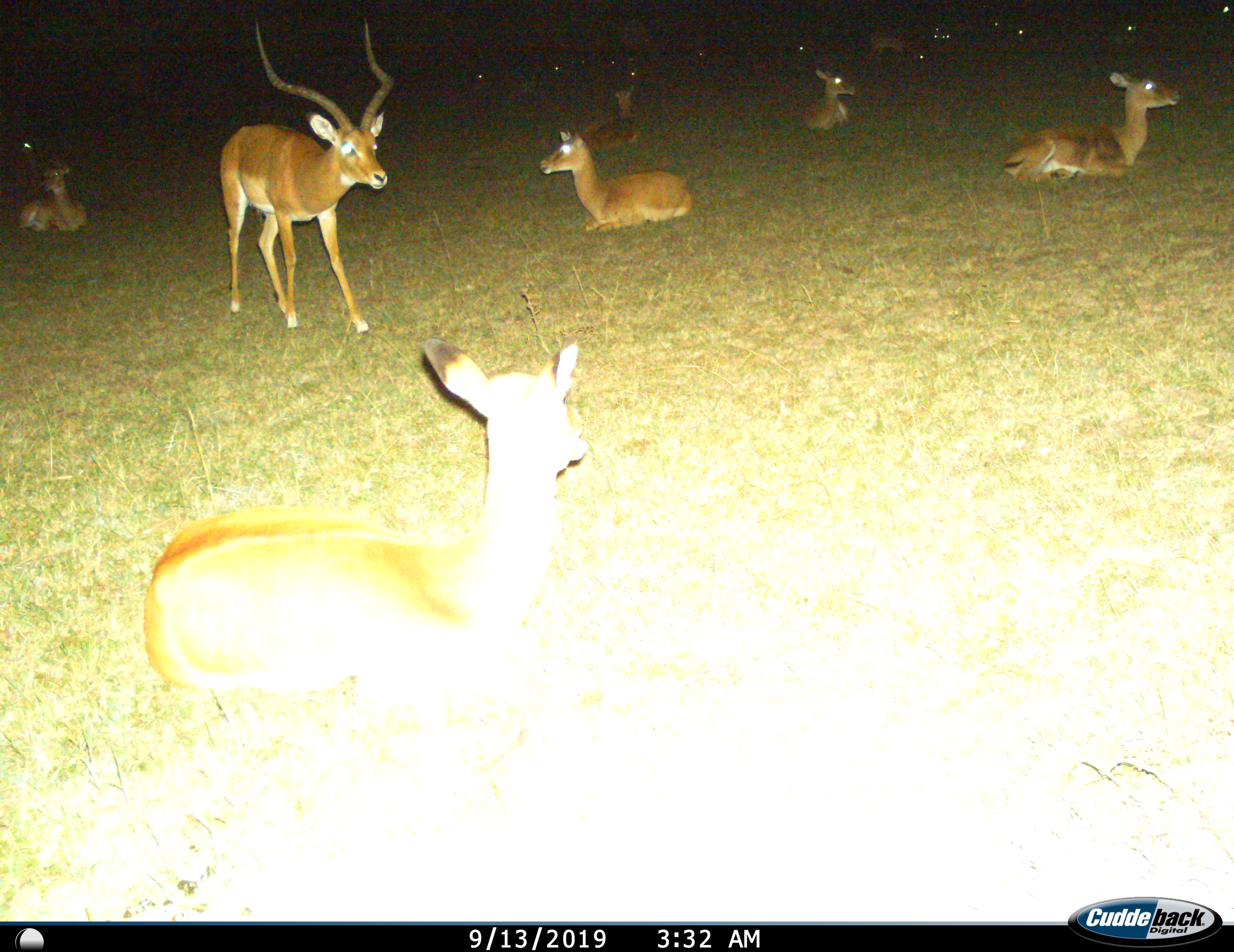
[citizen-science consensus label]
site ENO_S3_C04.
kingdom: Animalia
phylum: Chordata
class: Mammalia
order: Artiodactyla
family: Bovidae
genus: Aepyceros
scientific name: Aepyceros melampus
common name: impala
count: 8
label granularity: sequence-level